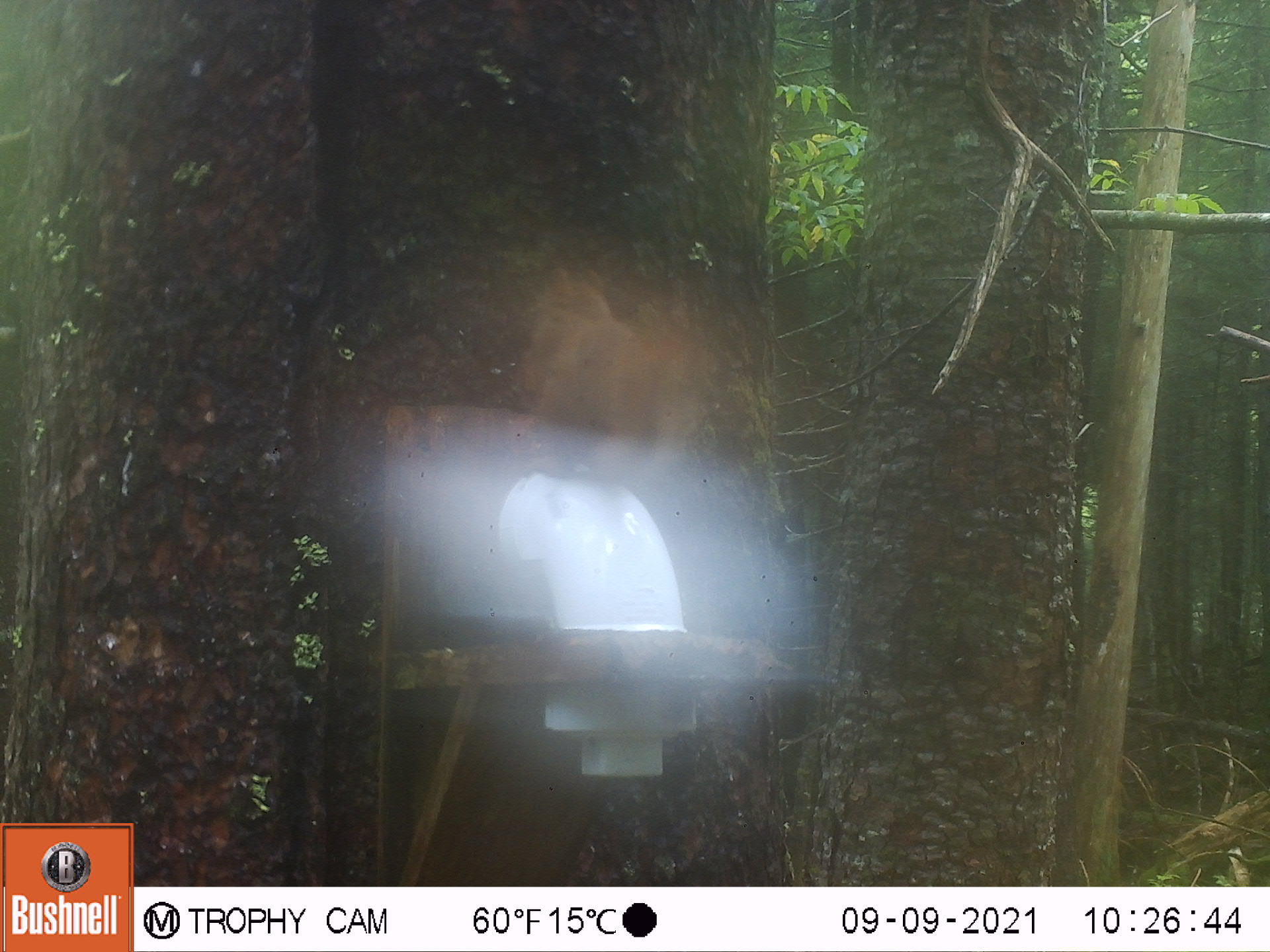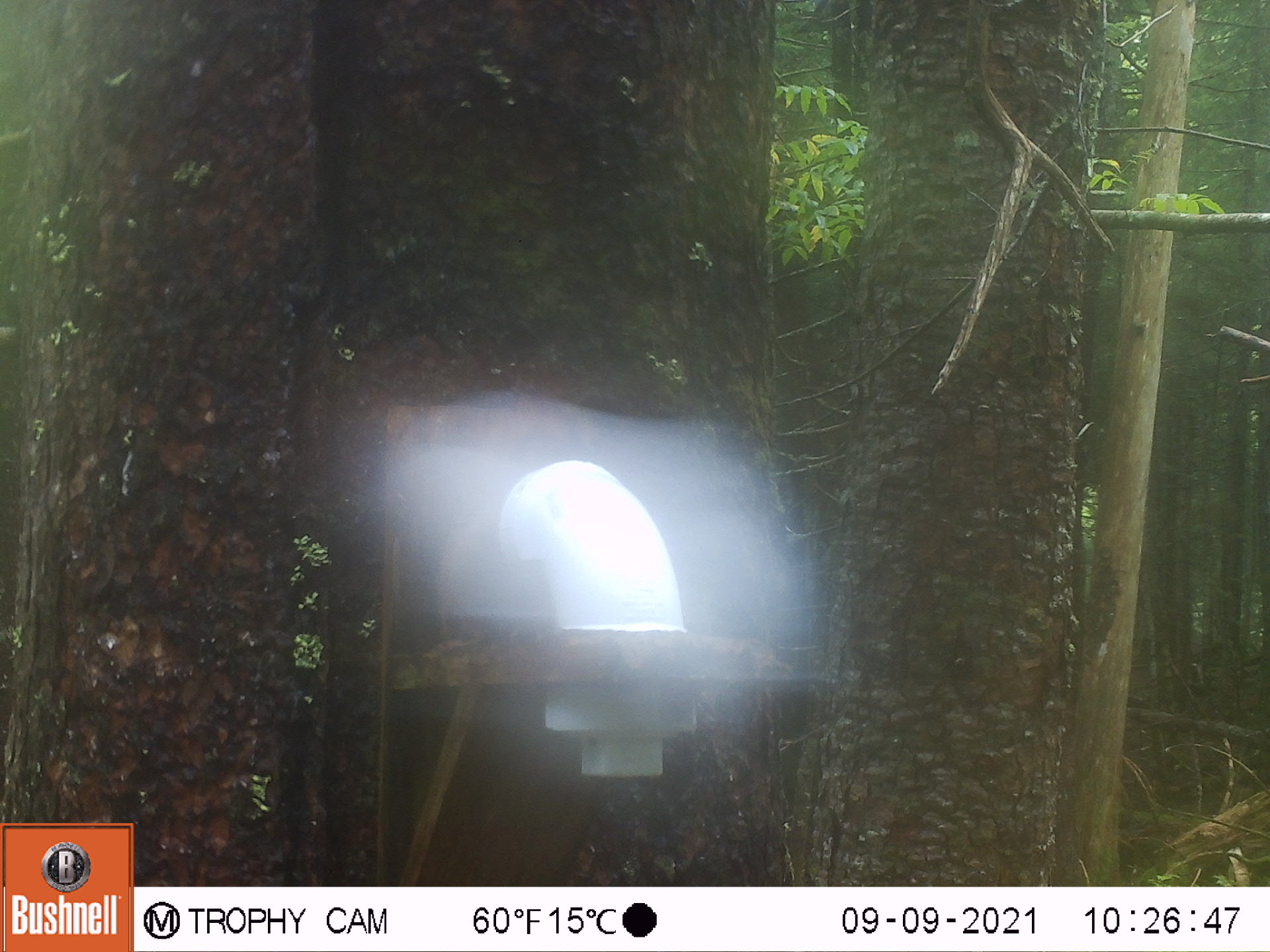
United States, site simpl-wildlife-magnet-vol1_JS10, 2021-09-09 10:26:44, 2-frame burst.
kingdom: Animalia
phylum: Chordata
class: Mammalia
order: Rodentia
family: Sciuridae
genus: Tamiasciurus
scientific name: Tamiasciurus hudsonicus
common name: red squirrel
Red squirrel (Tamiasciurus hudsonicus).